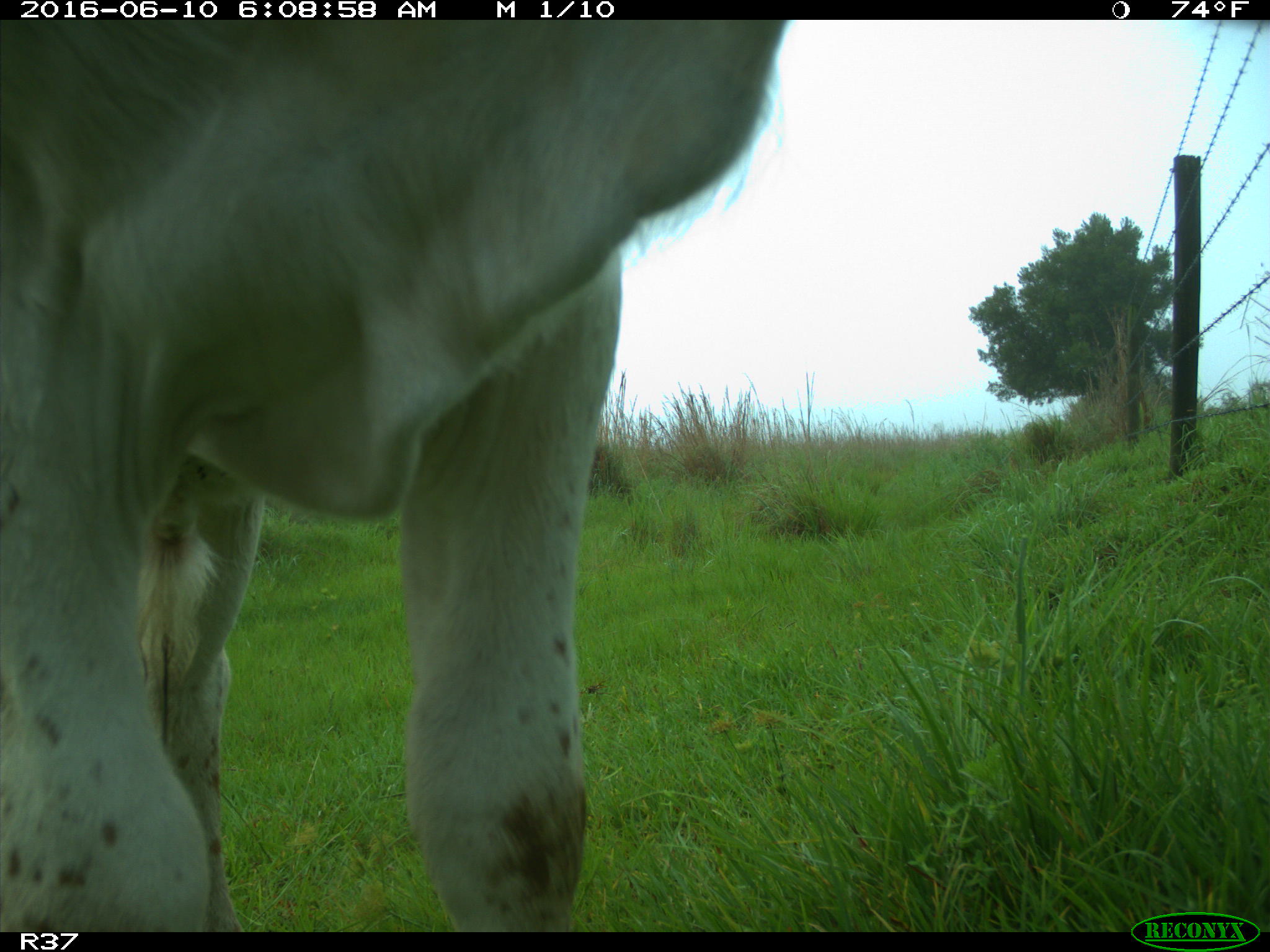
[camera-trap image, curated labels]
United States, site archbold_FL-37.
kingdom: Animalia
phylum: Chordata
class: Mammalia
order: Artiodactyla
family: Bovidae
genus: Bos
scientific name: Bos taurus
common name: domestic cow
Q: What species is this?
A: Bos taurus (domestic cow).